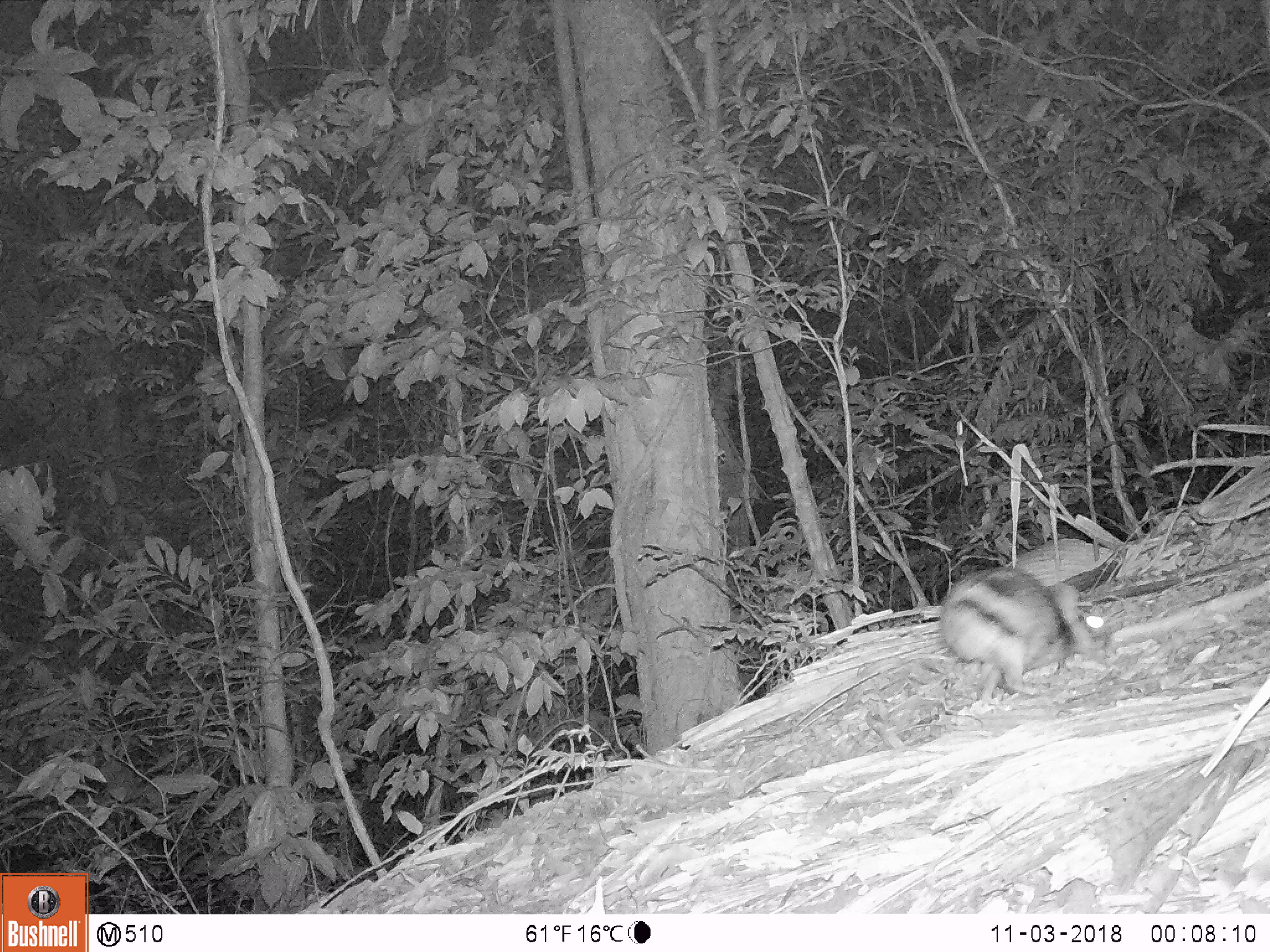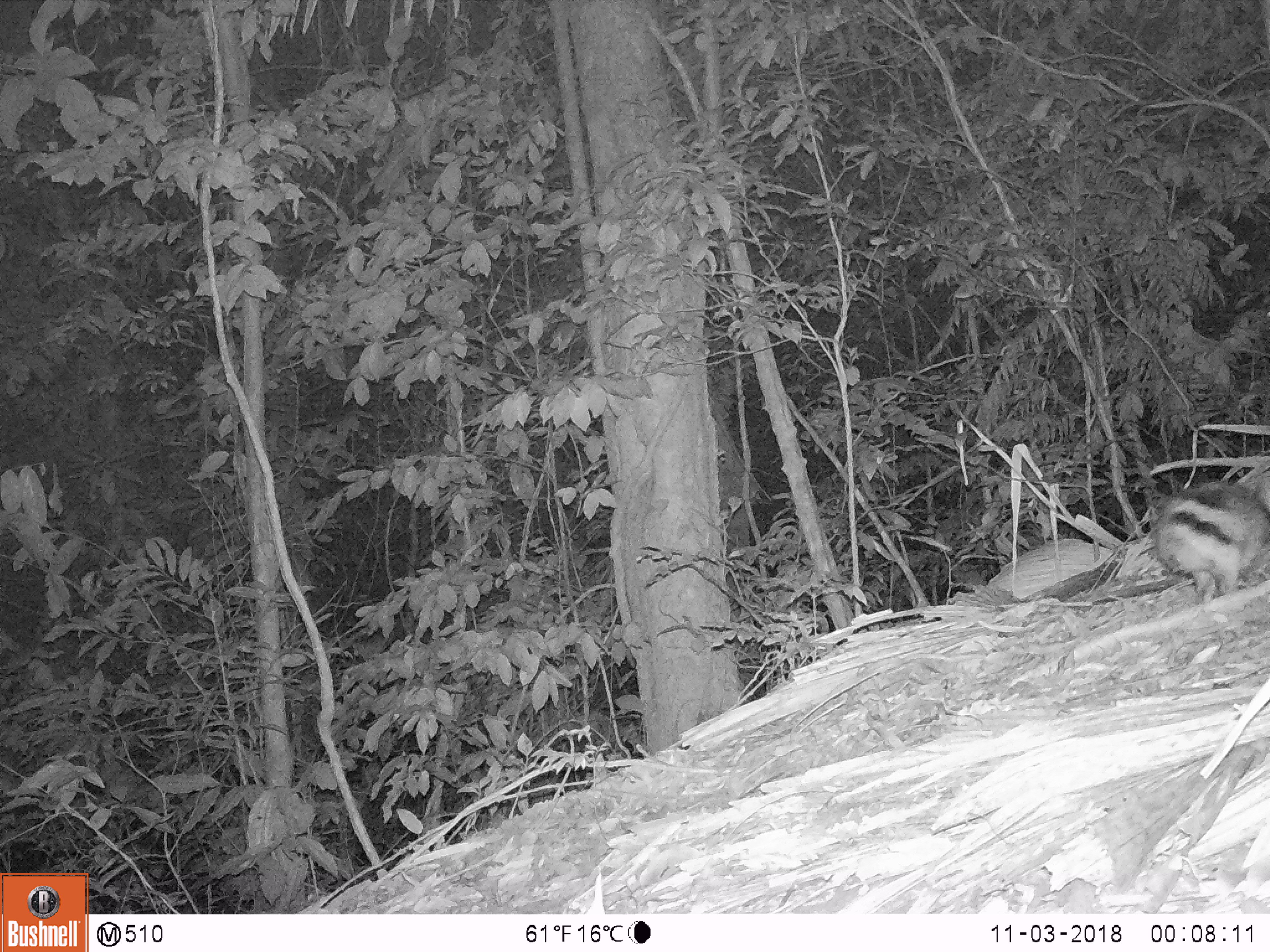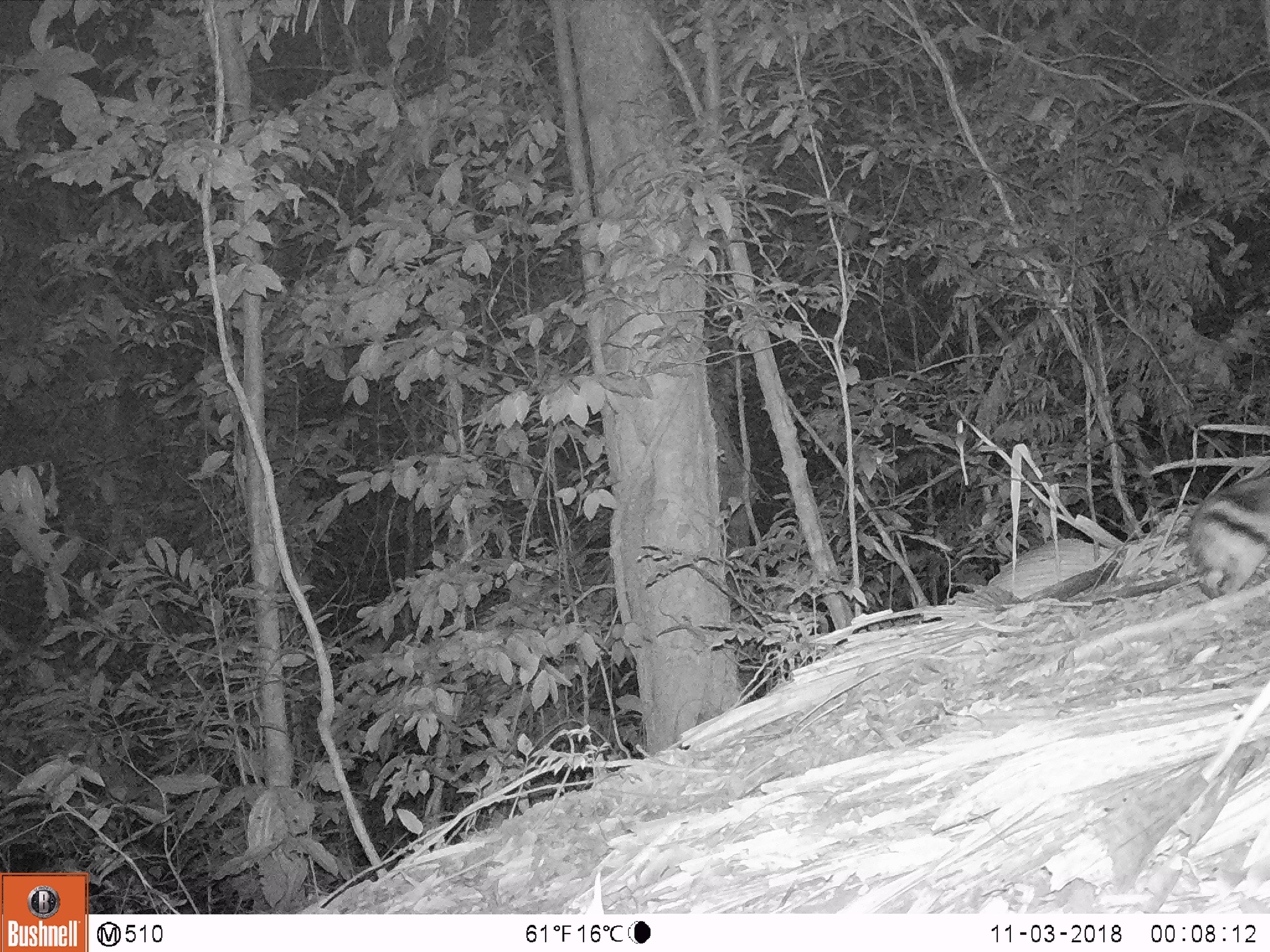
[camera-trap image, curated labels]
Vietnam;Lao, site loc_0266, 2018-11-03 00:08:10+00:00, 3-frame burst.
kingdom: Animalia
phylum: Chordata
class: Mammalia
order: Lagomorpha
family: Leporidae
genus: Nesolagus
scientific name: Nesolagus timminsi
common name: annamite striped rabbit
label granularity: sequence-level